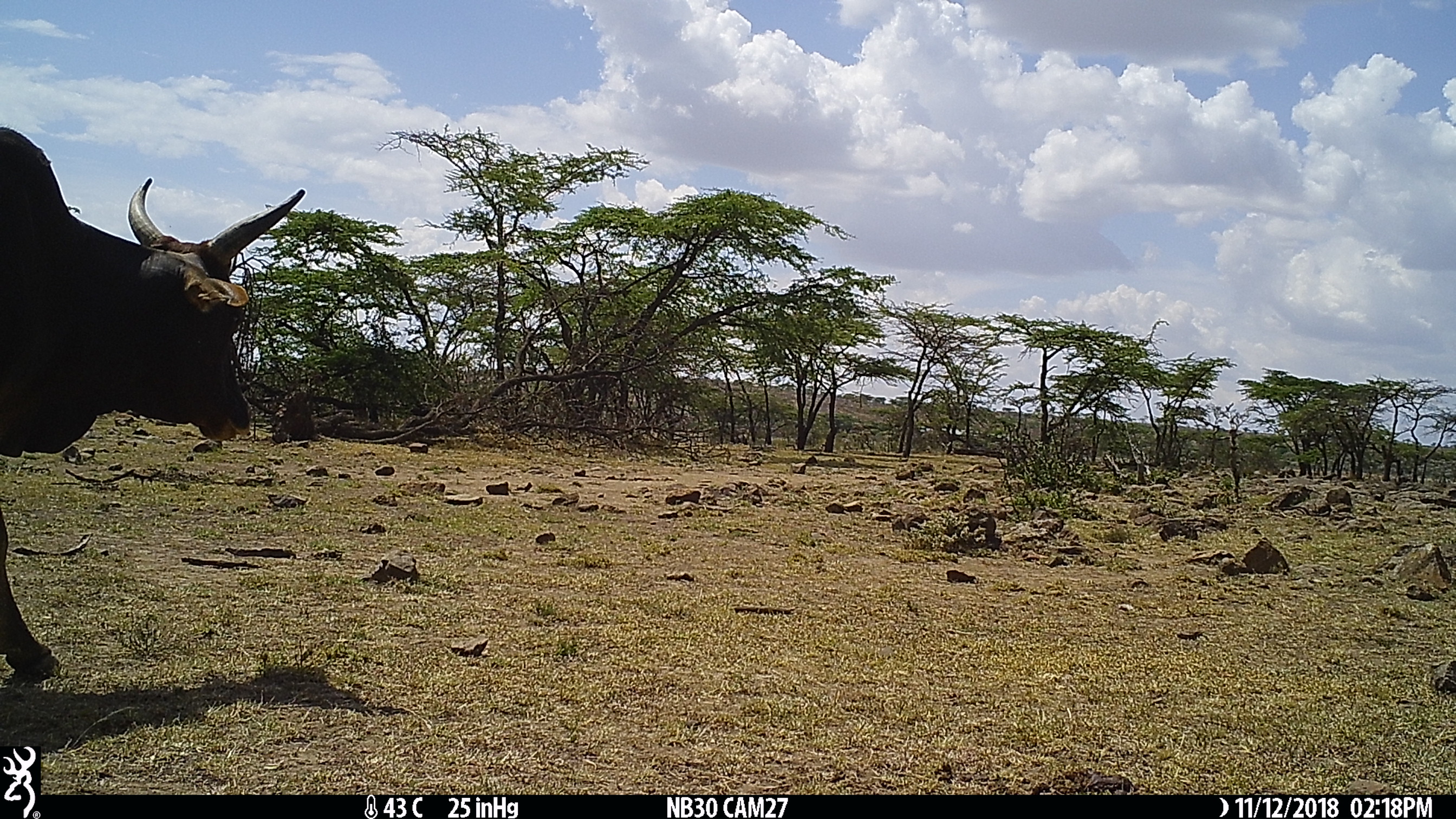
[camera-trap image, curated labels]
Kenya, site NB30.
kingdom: Animalia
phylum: Chordata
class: Mammalia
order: Artiodactyla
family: Bovidae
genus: Bos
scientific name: Bos taurus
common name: cattle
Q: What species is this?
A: Cattle (Bos taurus).